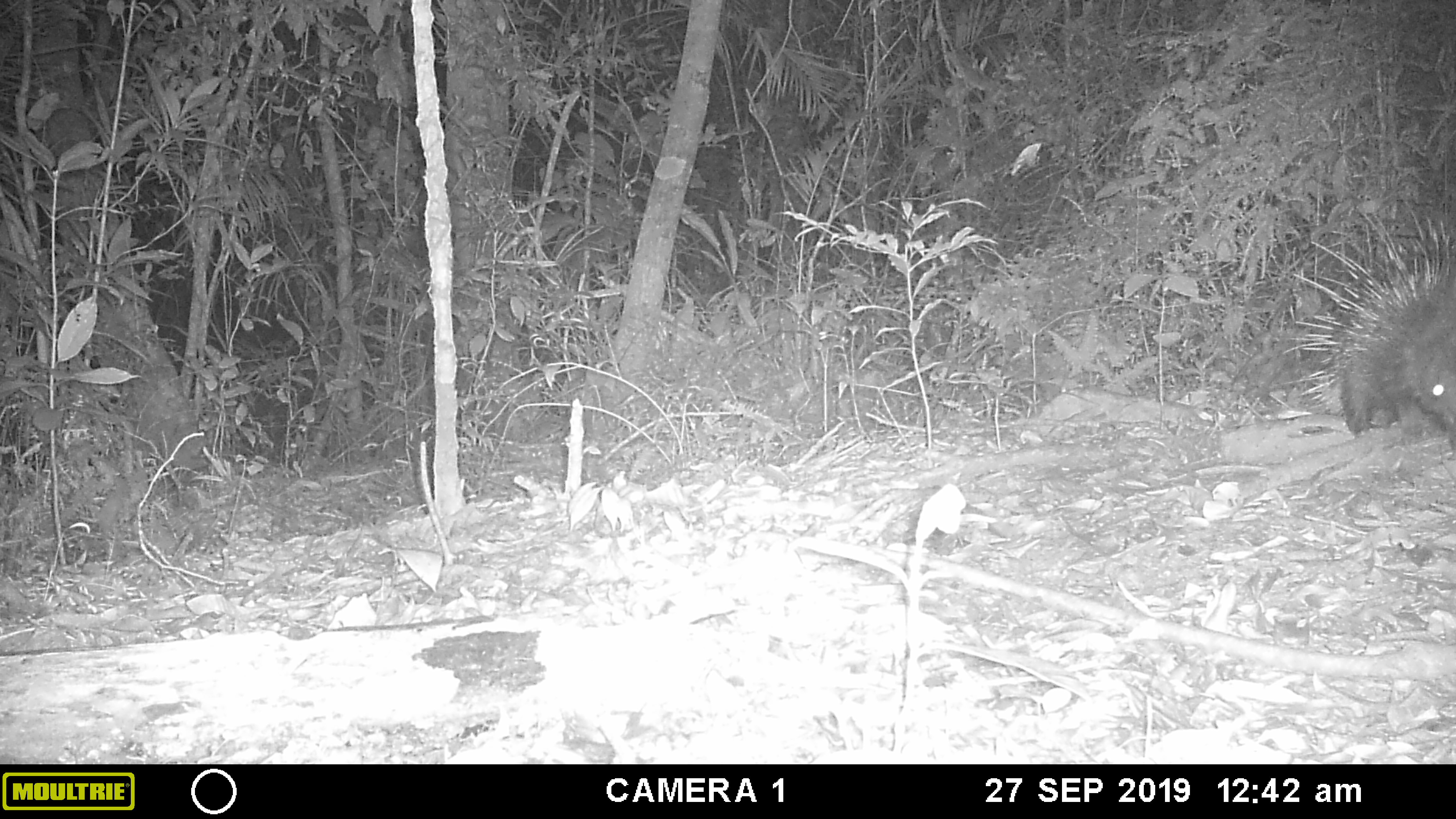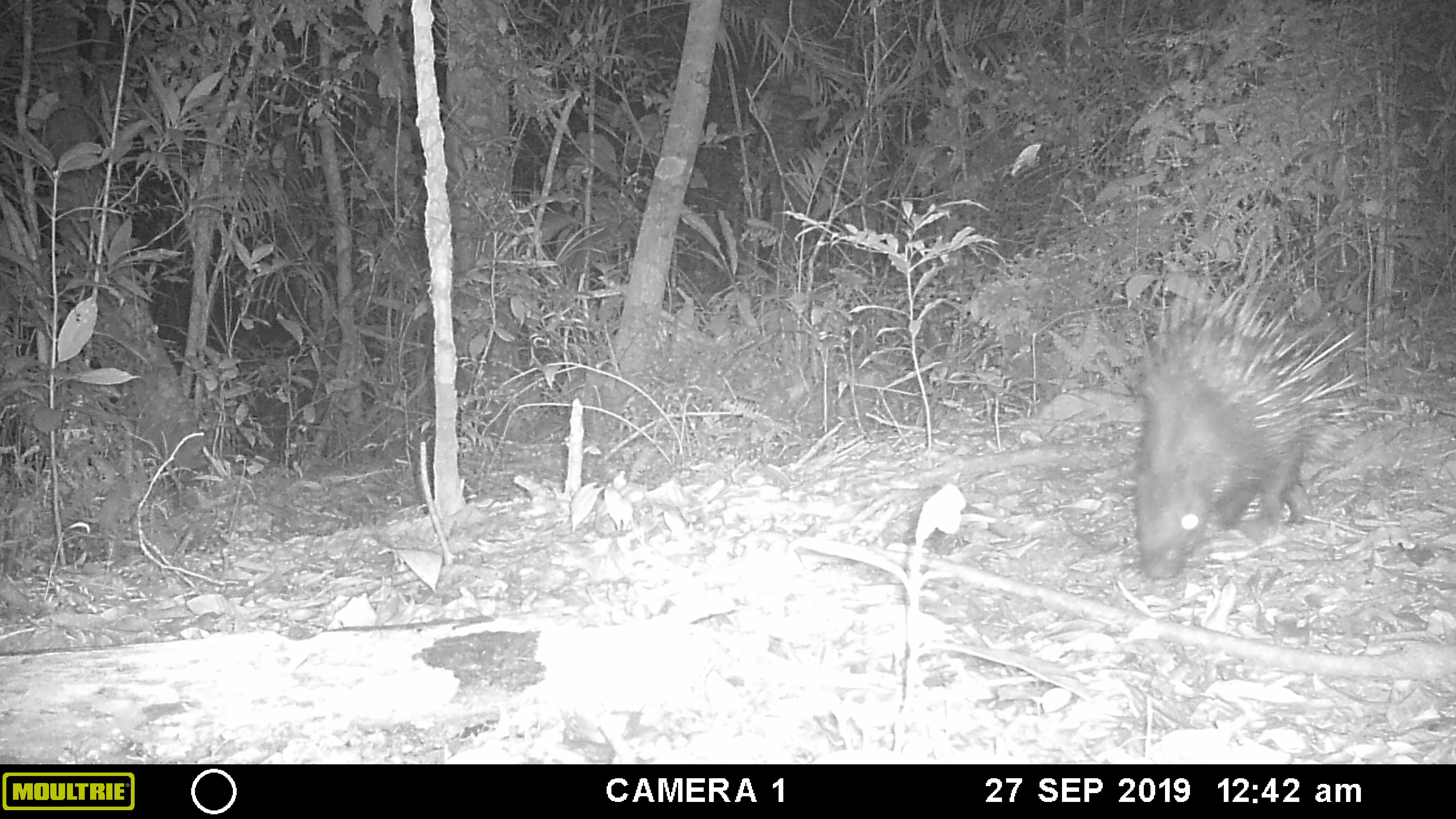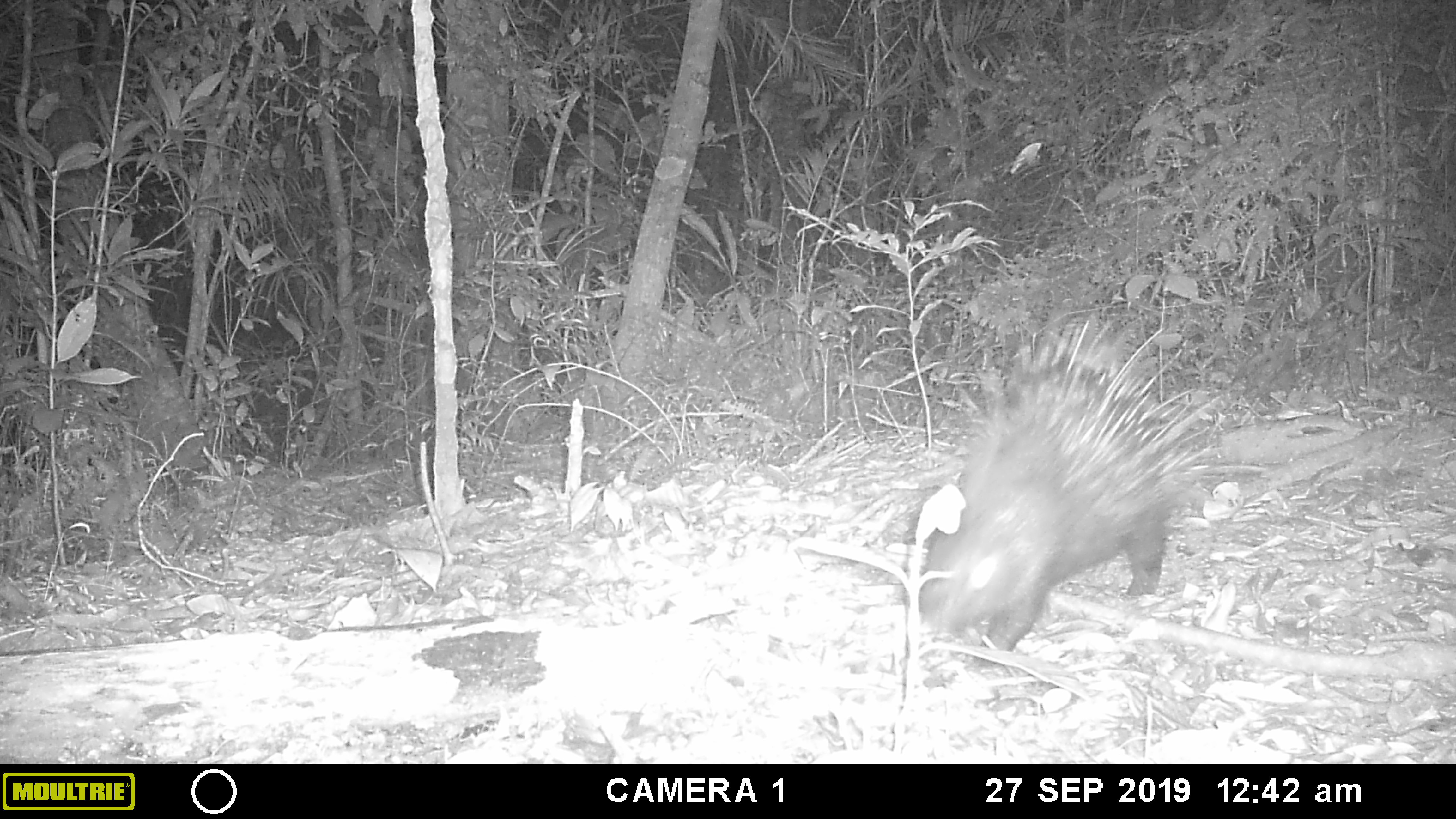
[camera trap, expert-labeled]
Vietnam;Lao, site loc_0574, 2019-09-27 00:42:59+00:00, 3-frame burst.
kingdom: Animalia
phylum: Chordata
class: Mammalia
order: Rodentia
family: Hystricidae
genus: Hystrix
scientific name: Hystrix brachyura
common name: malayan porcupine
Malayan porcupine (Hystrix brachyura). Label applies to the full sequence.